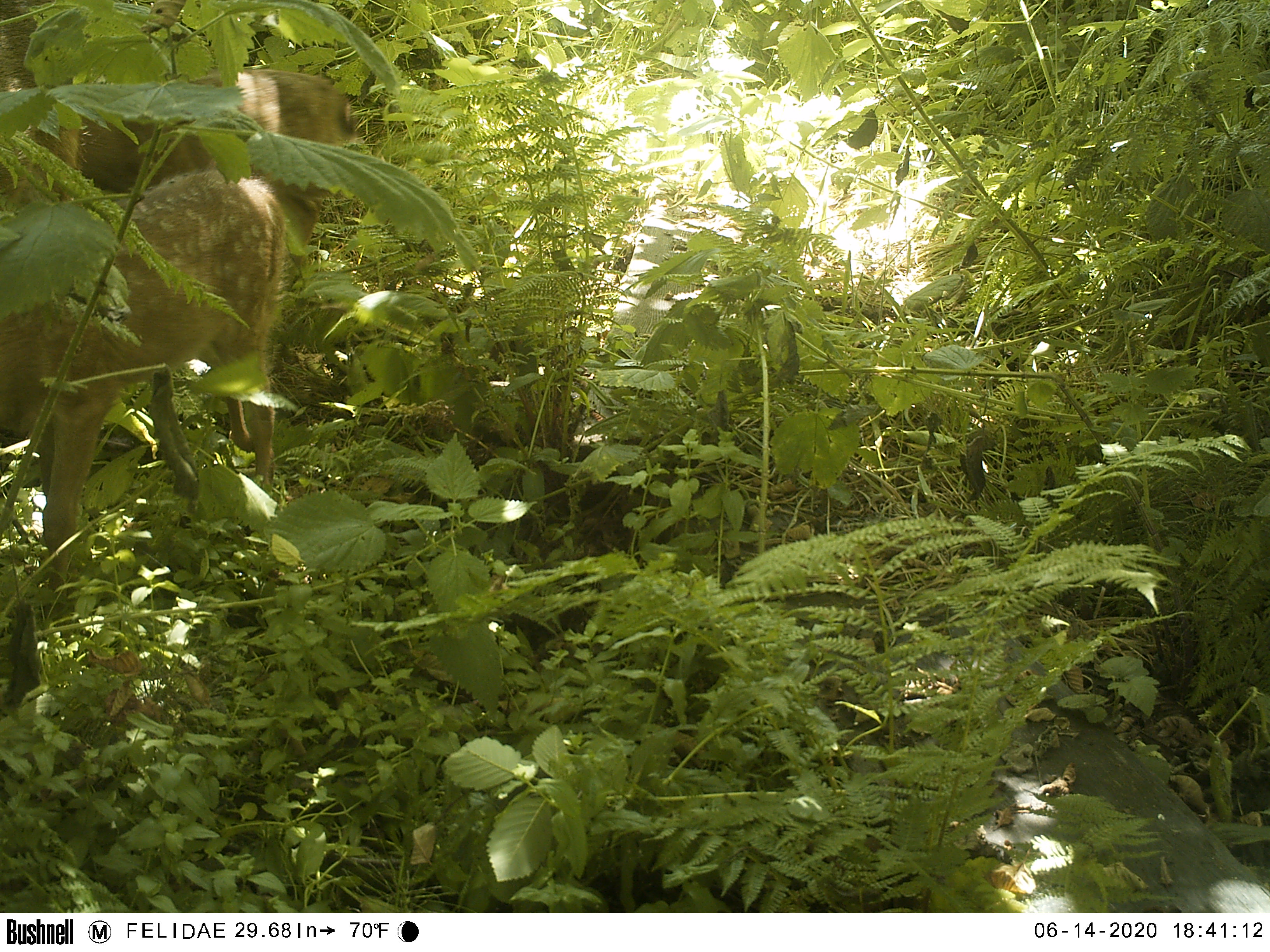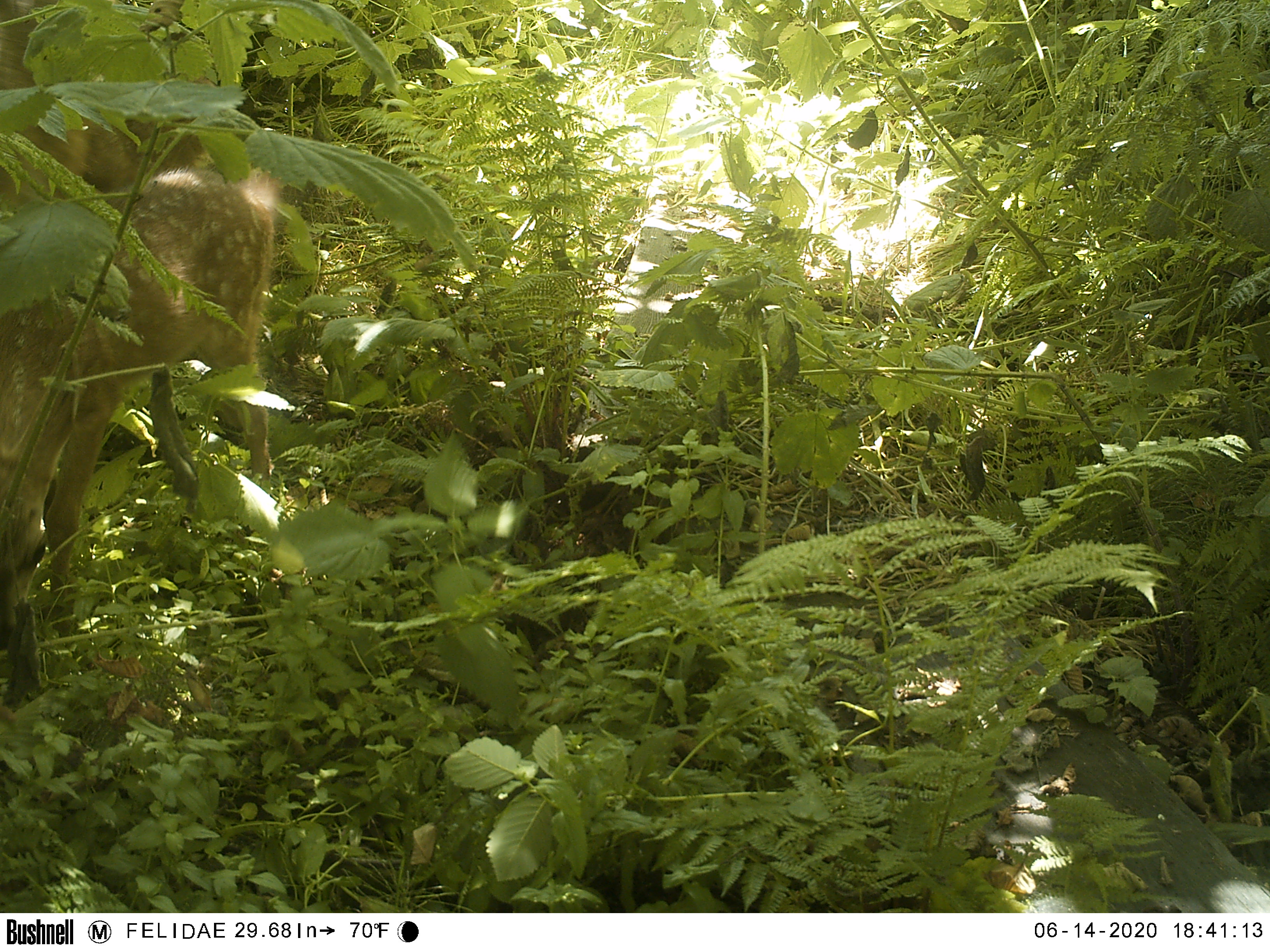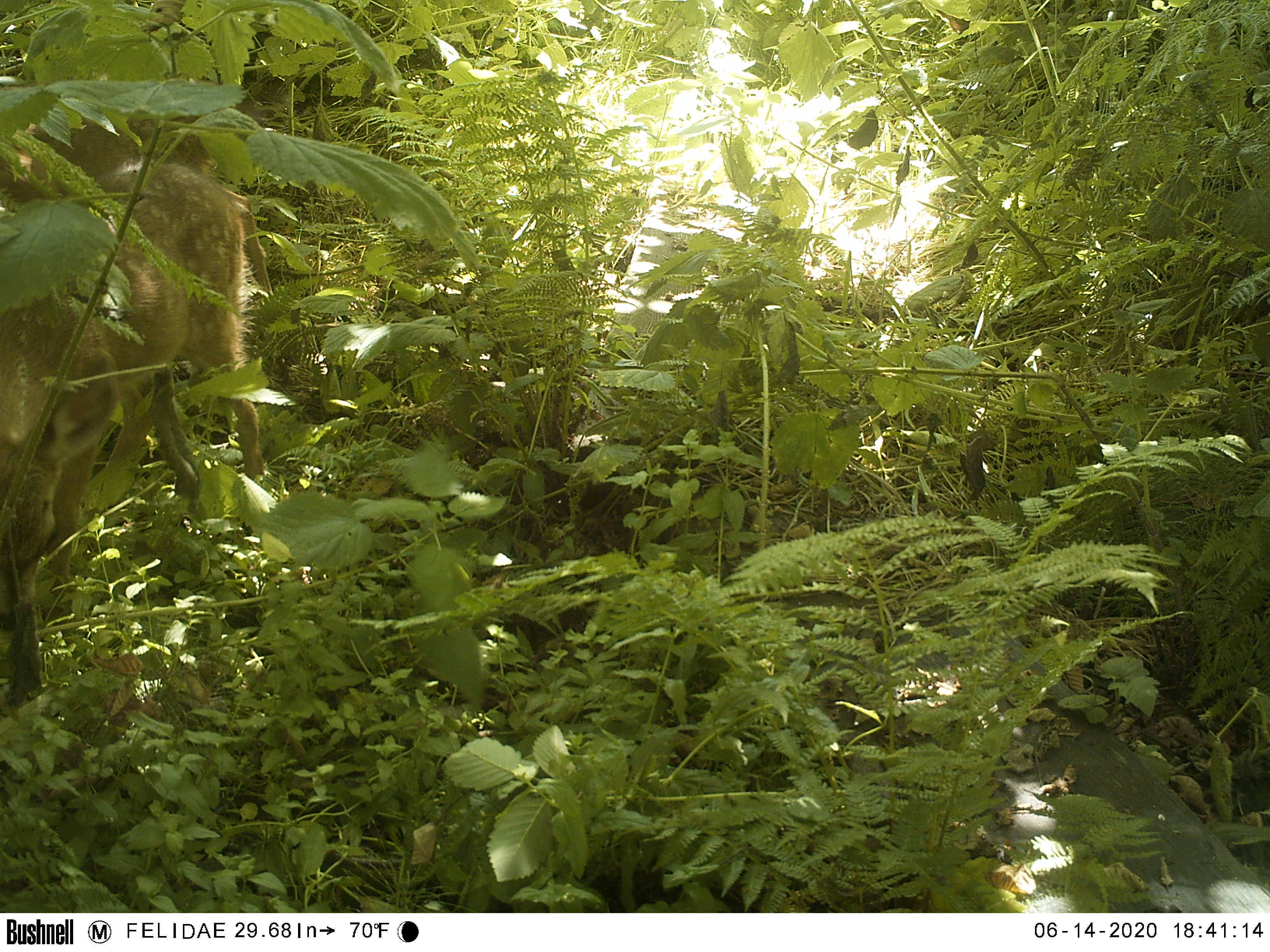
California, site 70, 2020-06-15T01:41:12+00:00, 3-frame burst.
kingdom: Animalia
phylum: Chordata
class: Mammalia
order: Artiodactyla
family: Cervidae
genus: Odocoileus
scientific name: Odocoileus hemionus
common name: mule deer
Mule deer (Odocoileus hemionus).